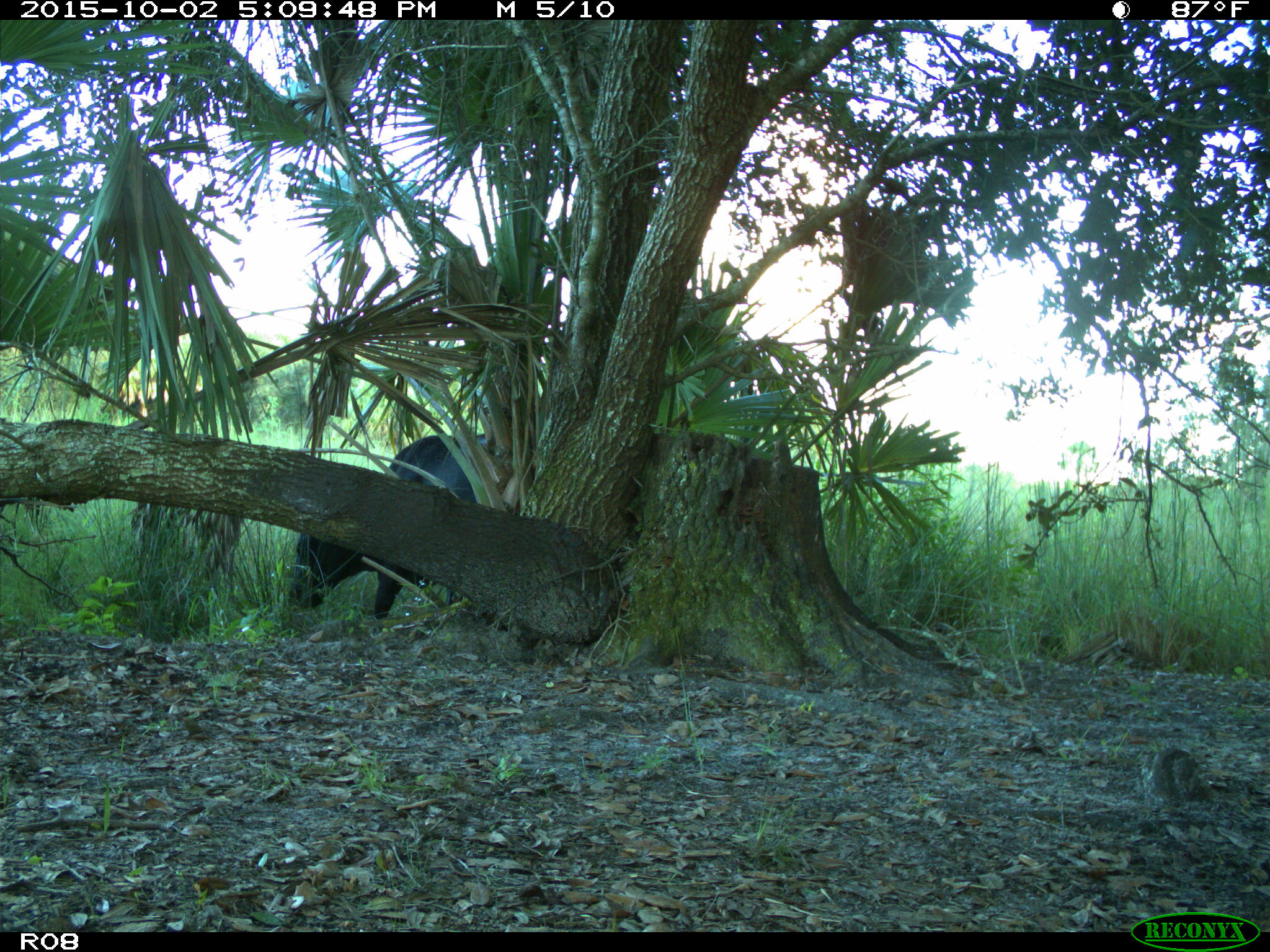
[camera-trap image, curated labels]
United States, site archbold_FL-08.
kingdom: Animalia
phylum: Chordata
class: Mammalia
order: Artiodactyla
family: Bovidae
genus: Bos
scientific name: Bos taurus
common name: domestic cow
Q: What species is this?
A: Bos taurus (domestic cow).